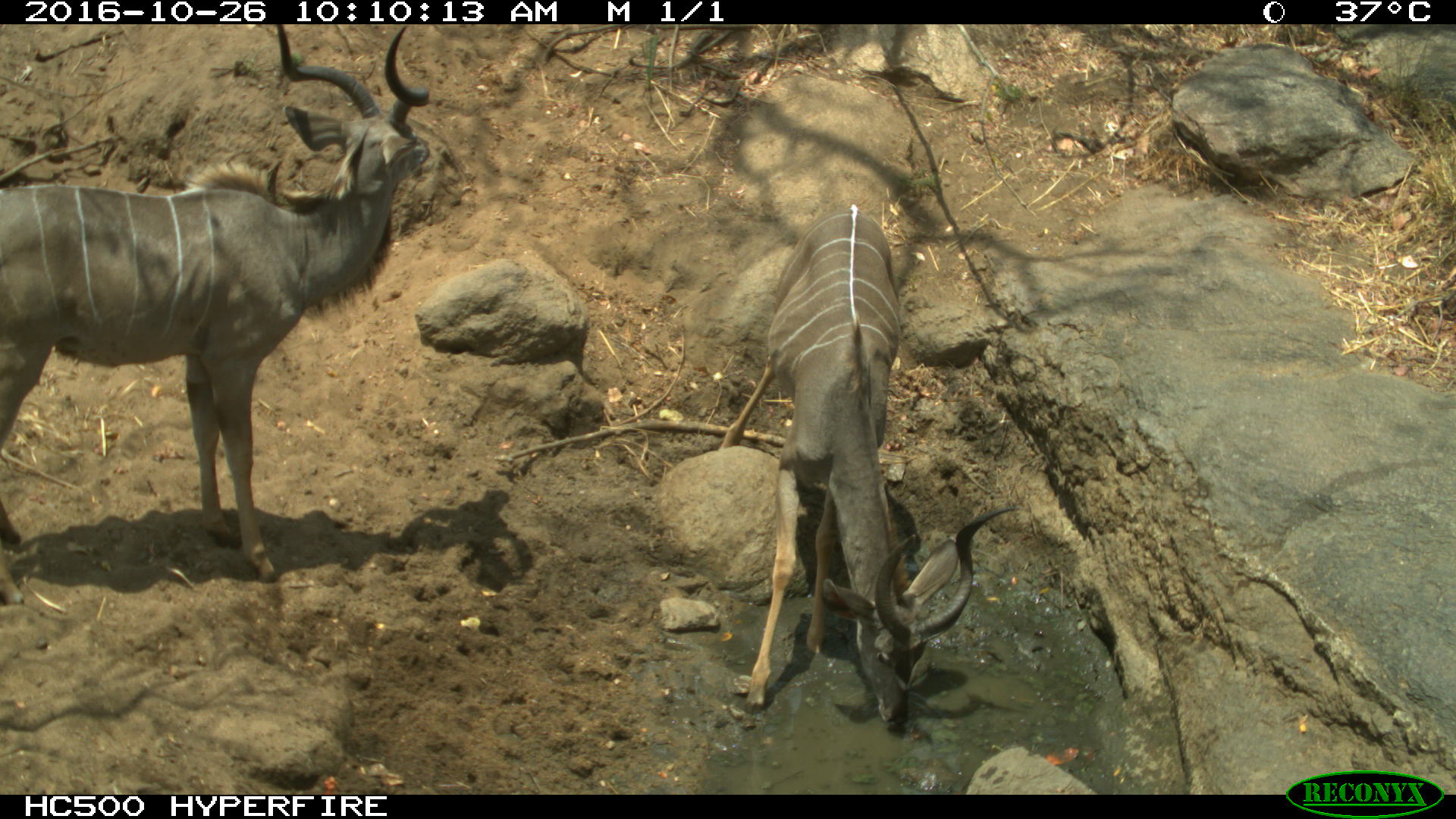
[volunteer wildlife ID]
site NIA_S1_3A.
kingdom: Animalia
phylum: Chordata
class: Mammalia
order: Artiodactyla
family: Bovidae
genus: Tragelaphus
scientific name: Tragelaphus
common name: kudu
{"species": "kudu (Tragelaphus)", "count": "2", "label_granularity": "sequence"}